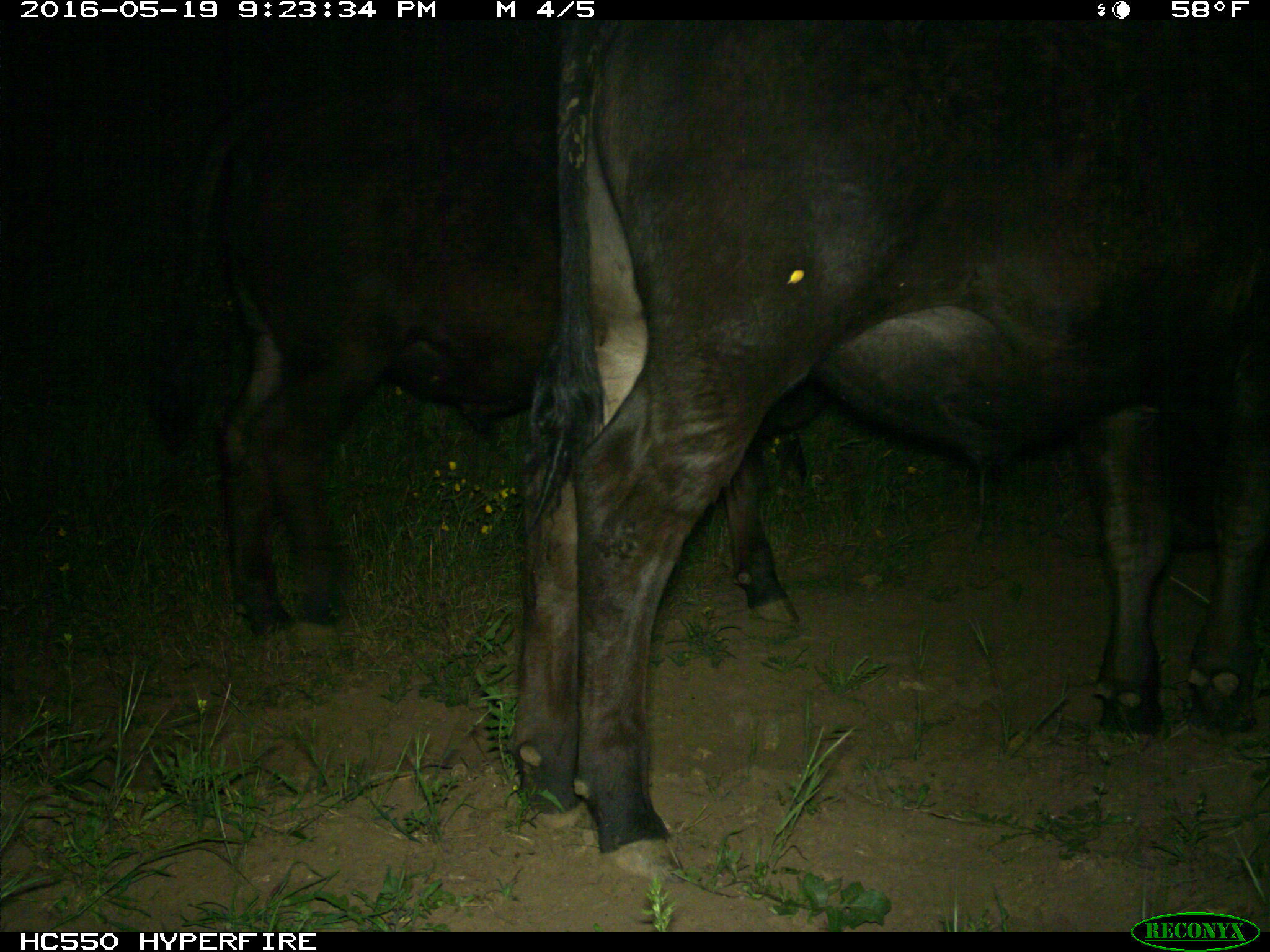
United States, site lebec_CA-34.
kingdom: Animalia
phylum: Chordata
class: Mammalia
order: Artiodactyla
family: Bovidae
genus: Bos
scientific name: Bos taurus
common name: domestic cow